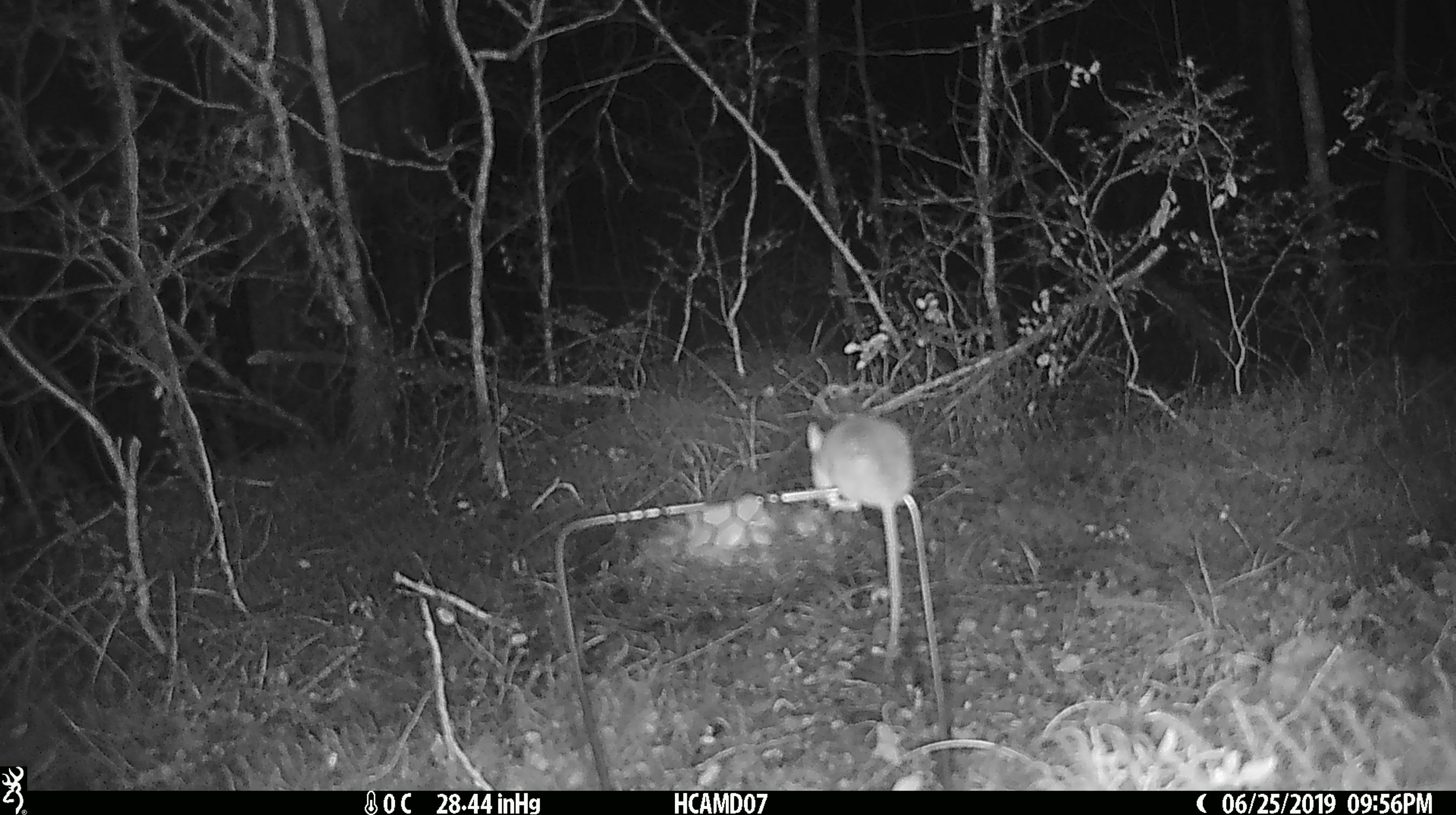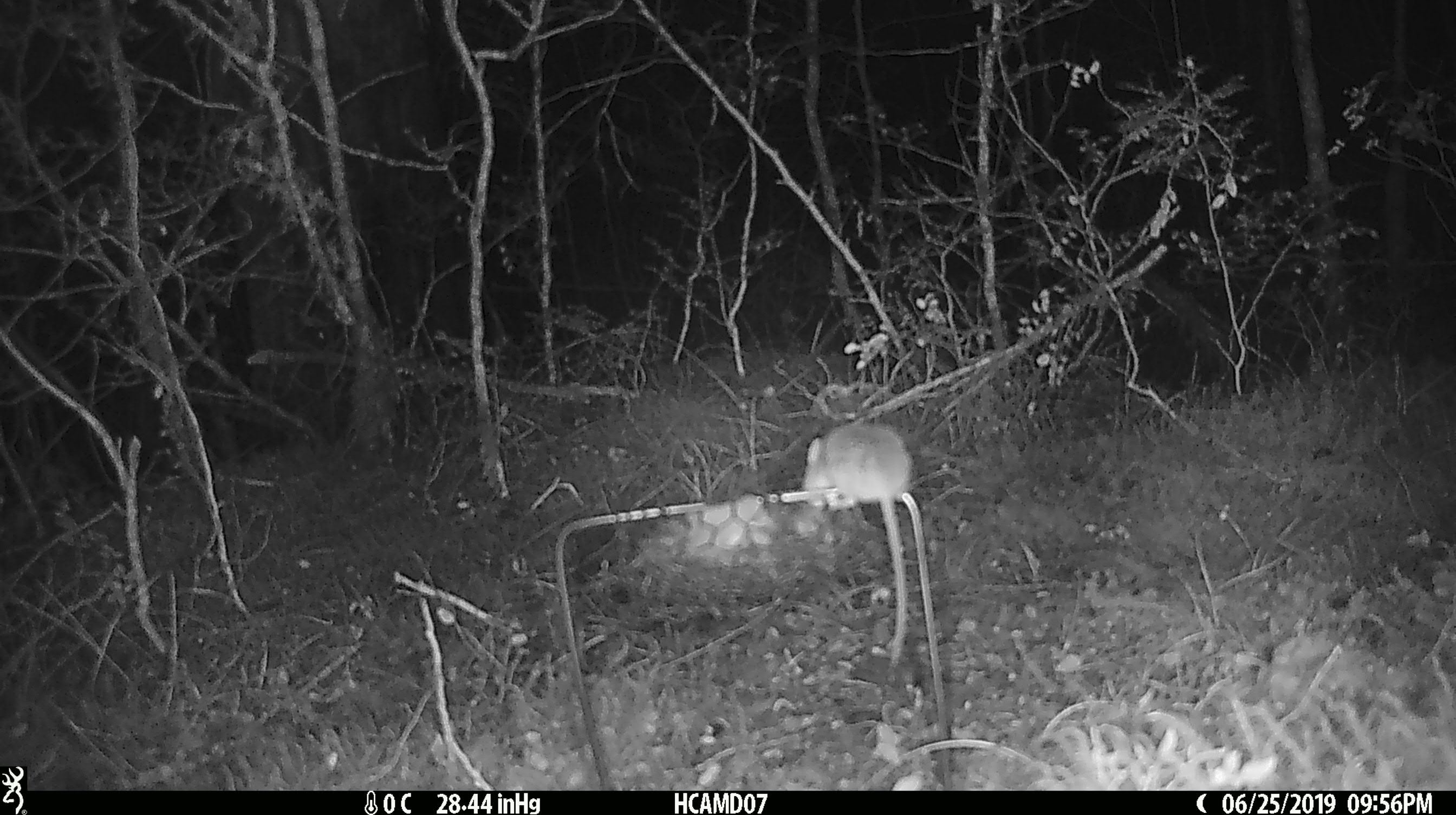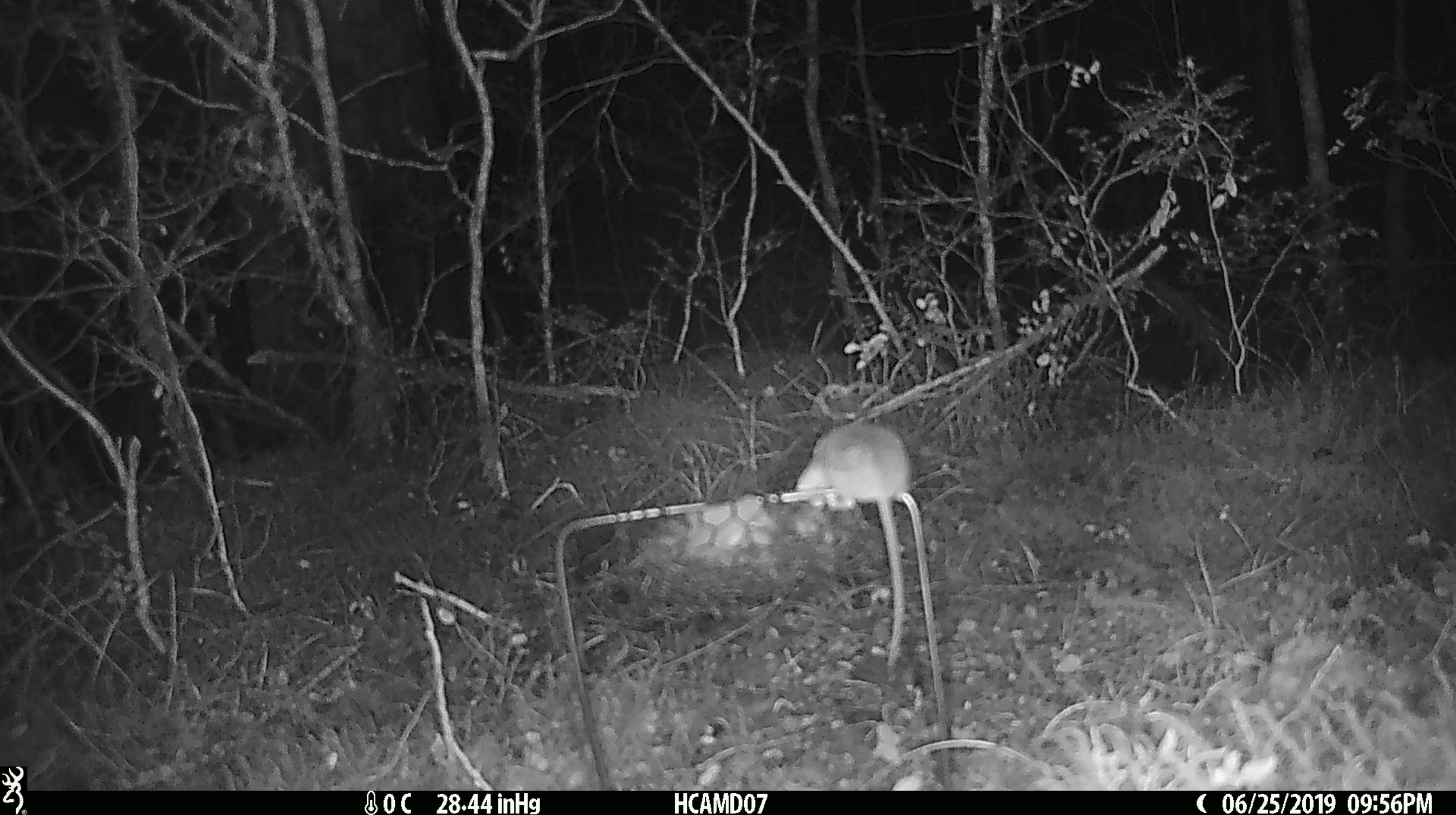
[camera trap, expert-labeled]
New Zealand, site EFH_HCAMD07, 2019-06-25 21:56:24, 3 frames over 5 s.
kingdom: Animalia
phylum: Chordata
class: Mammalia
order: Rodentia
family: Muridae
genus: Mus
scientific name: Mus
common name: mouse